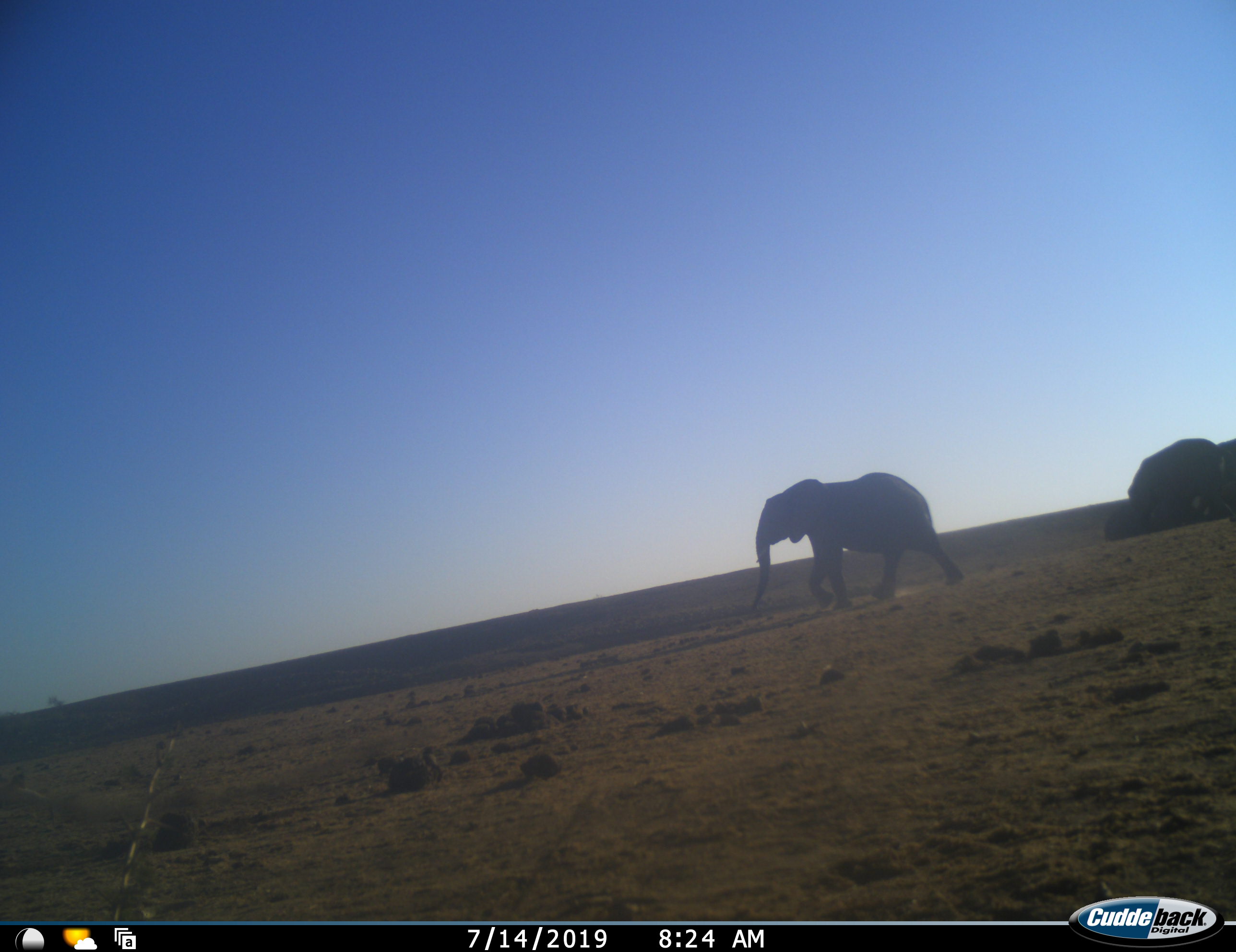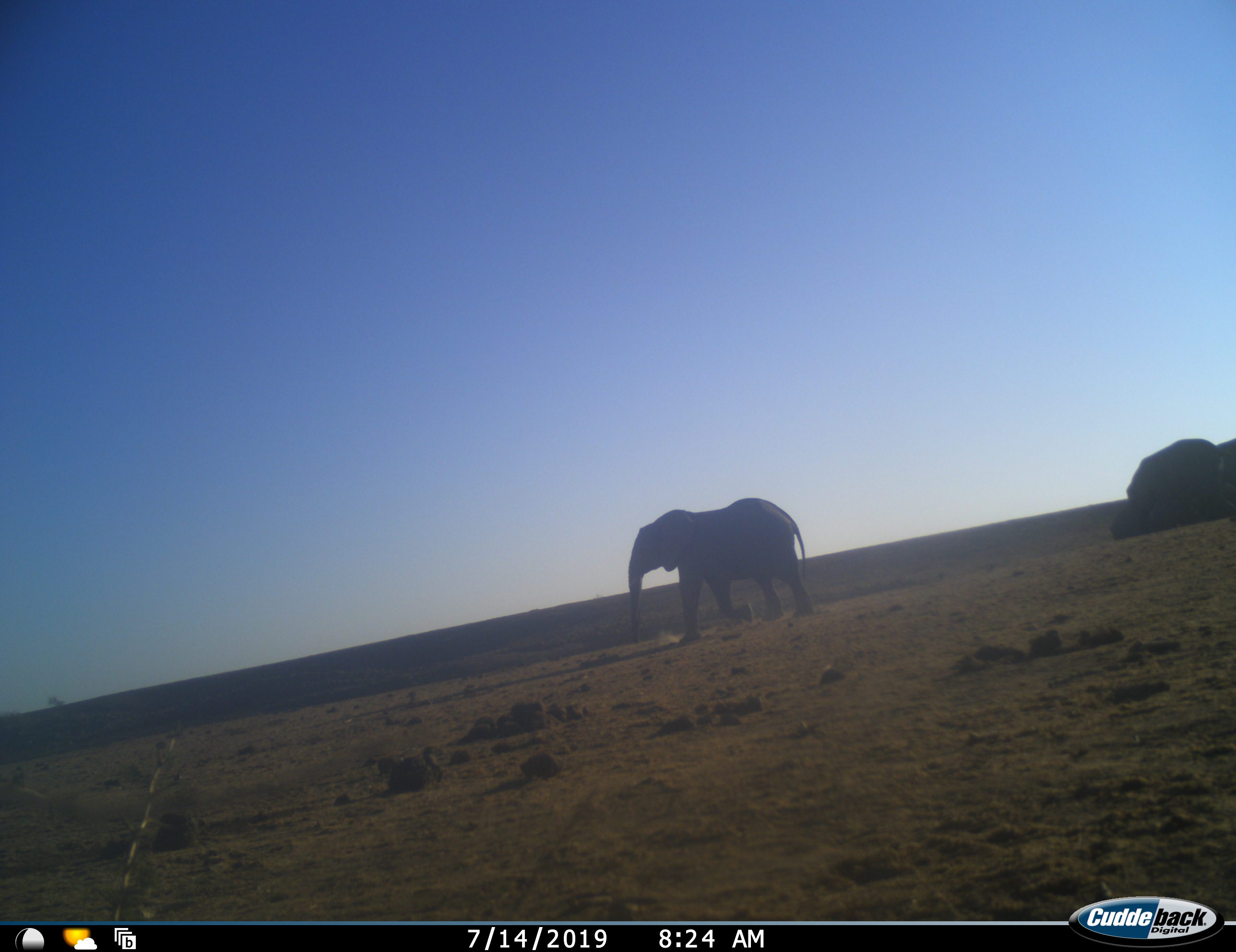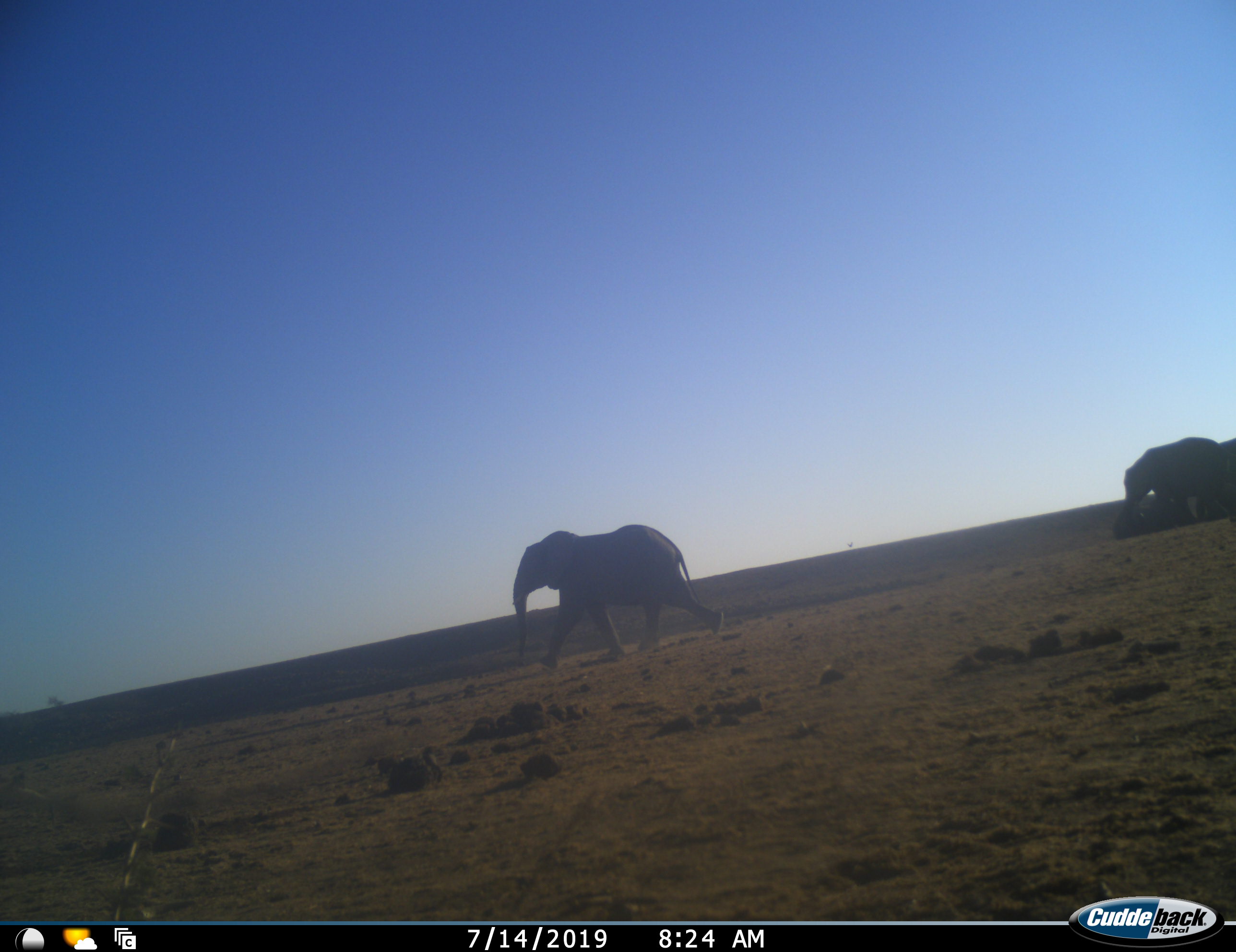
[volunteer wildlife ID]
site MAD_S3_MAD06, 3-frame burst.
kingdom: Animalia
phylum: Chordata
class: Mammalia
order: Proboscidea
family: Elephantidae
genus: Loxodonta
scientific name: Loxodonta africana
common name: african bush elephant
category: elephant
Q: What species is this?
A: Elephant (african bush elephant) (Loxodonta africana).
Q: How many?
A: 3.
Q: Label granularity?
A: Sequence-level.